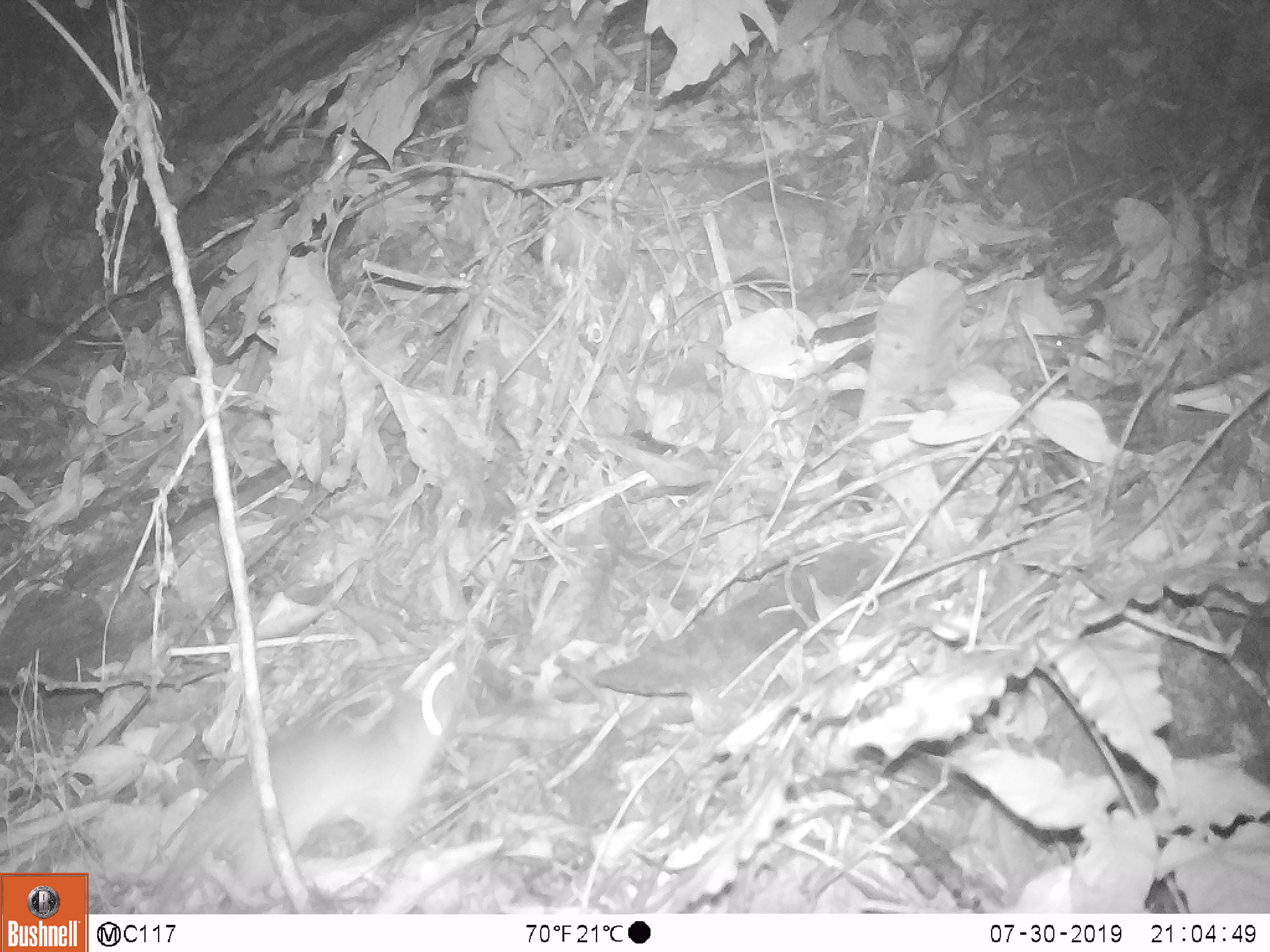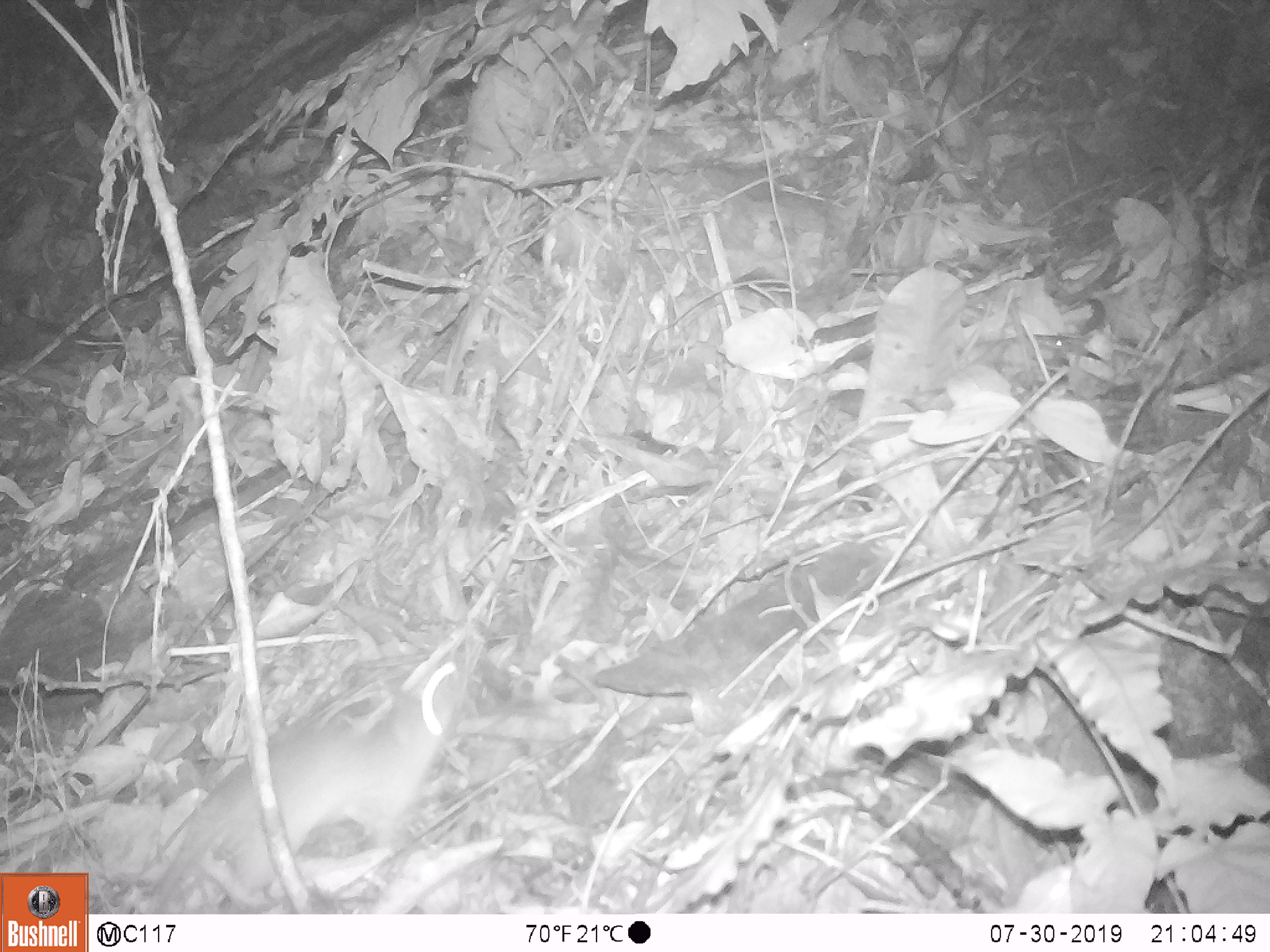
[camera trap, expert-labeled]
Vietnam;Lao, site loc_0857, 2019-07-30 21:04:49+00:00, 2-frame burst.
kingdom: Animalia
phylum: Chordata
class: Mammalia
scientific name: Mammalia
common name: mammal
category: unidentified small mammal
Unidentified small mammal (mammal) (Mammalia). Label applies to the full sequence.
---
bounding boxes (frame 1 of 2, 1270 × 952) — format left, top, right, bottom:
unidentified small mammal: 144, 657, 466, 913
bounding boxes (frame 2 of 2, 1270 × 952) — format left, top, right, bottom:
unidentified small mammal: 148, 652, 468, 914